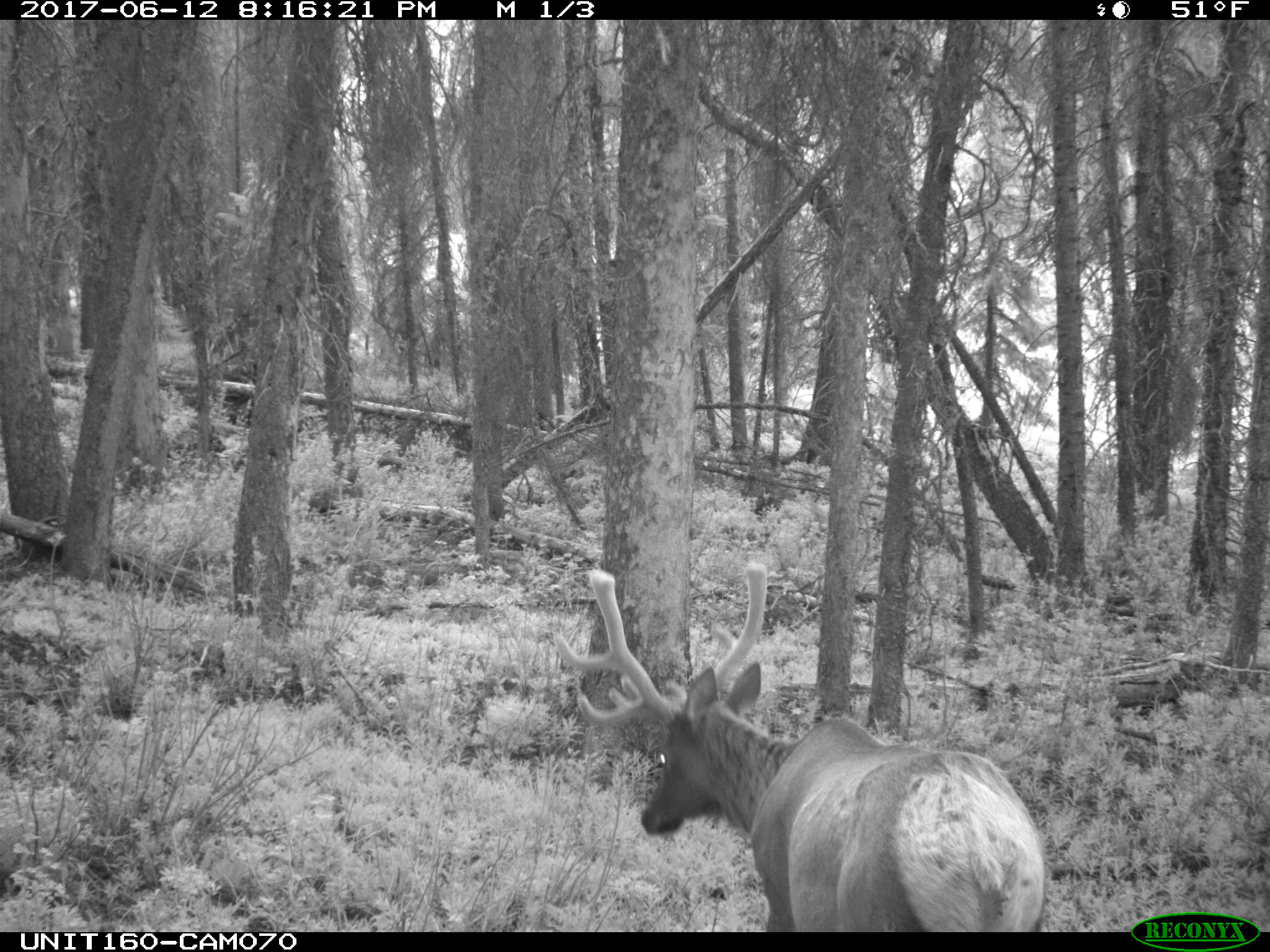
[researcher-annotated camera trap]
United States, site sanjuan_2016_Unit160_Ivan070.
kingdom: Animalia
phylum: Chordata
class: Mammalia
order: Artiodactyla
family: Cervidae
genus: Cervus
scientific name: Cervus elaphus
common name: red deer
Cervus elaphus (red deer).